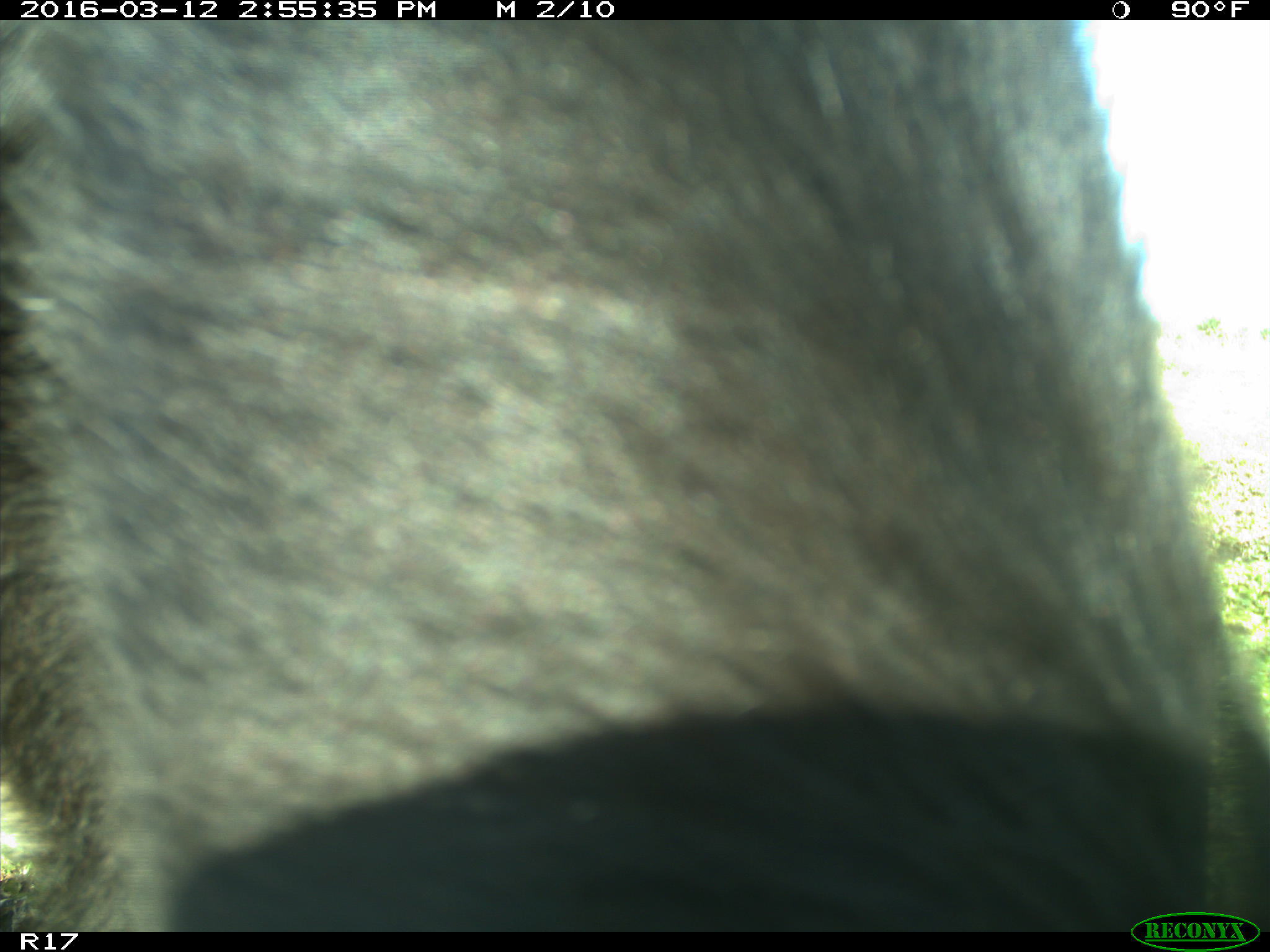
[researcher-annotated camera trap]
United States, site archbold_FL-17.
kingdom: Animalia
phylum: Chordata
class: Mammalia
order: Artiodactyla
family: Bovidae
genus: Bos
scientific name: Bos taurus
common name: domestic cow